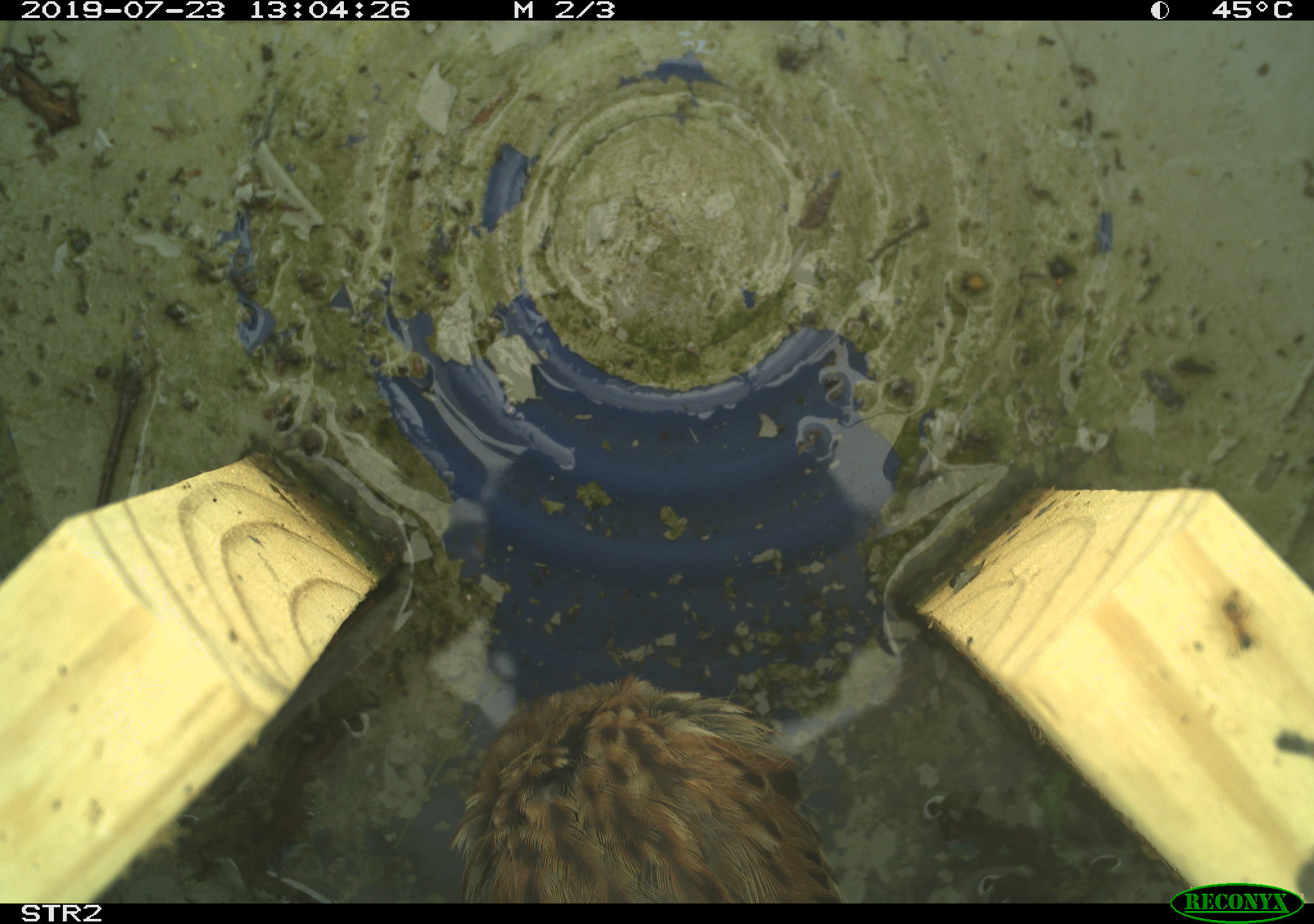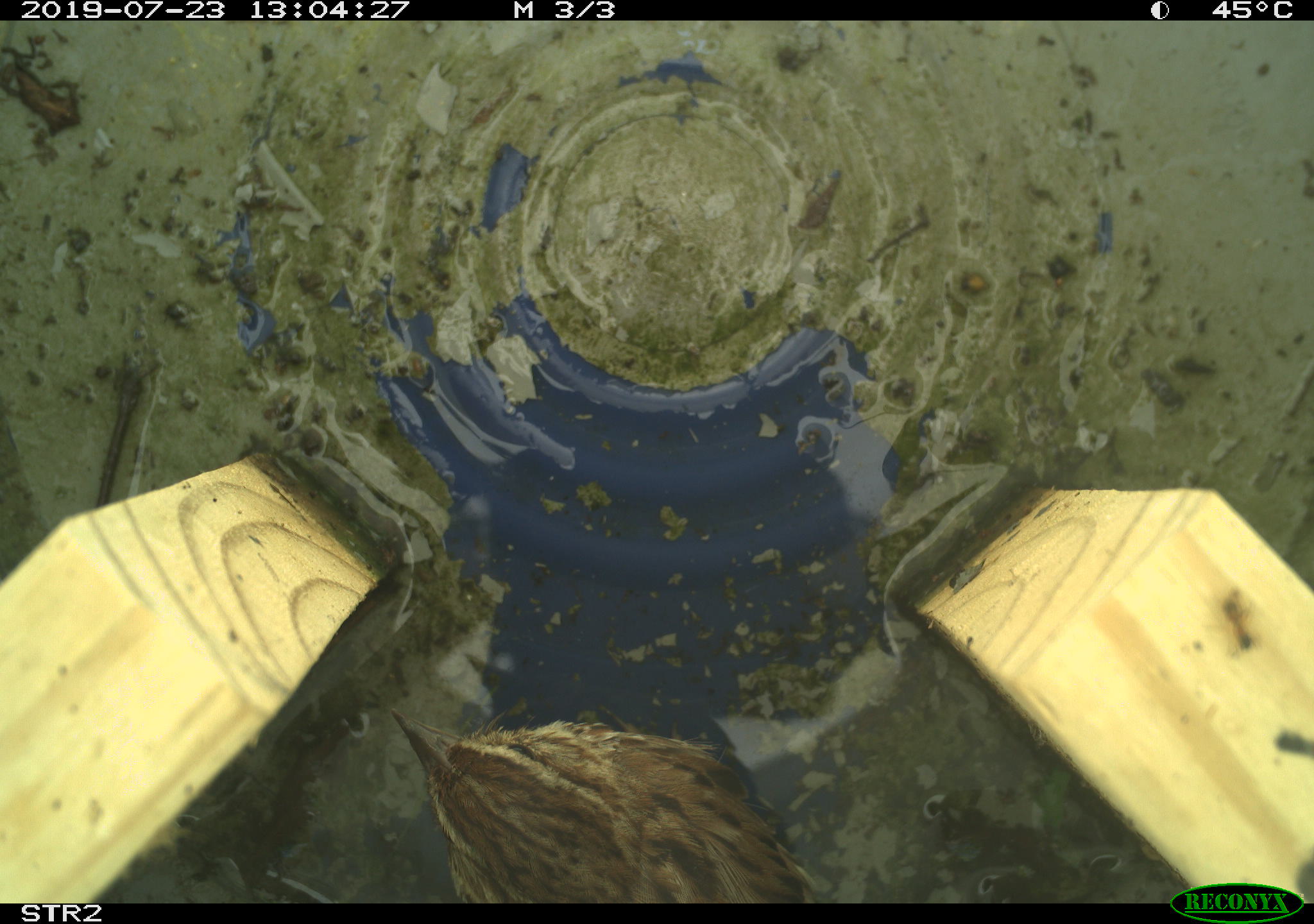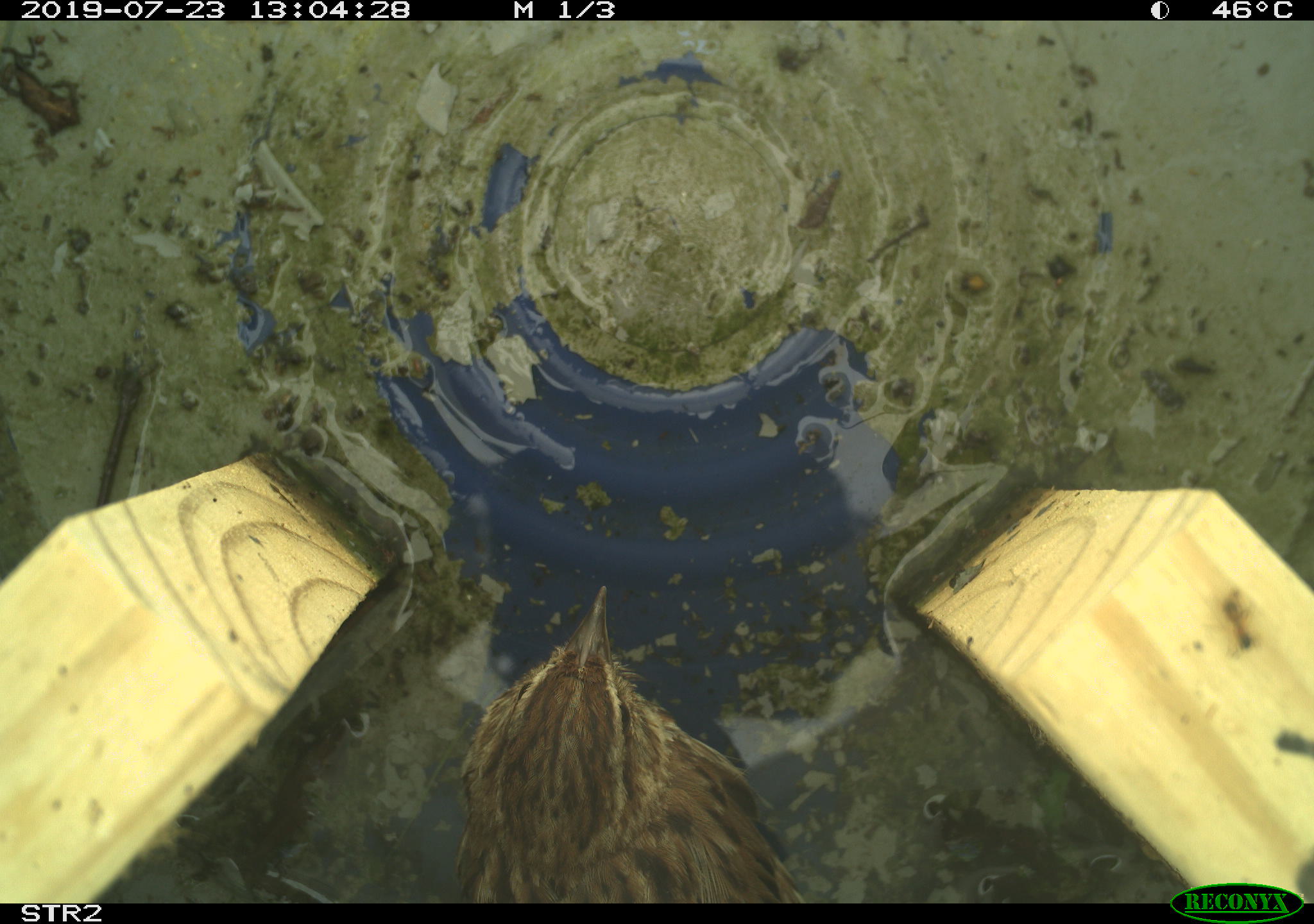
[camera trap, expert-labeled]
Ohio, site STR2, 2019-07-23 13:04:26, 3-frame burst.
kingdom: Animalia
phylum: Chordata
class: Aves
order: Passeriformes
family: Passerellidae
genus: Melospiza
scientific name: Melospiza melodia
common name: song sparrow